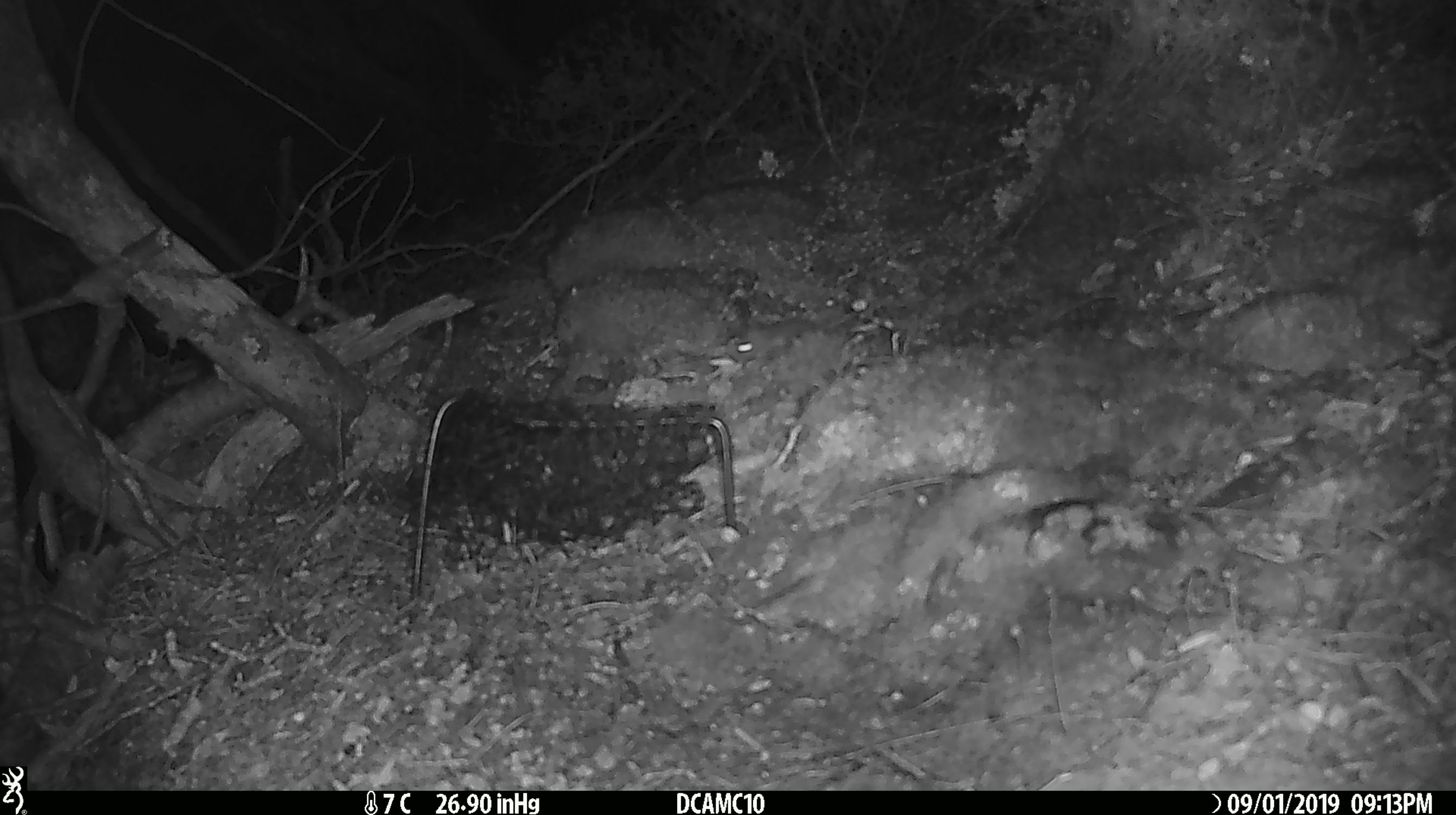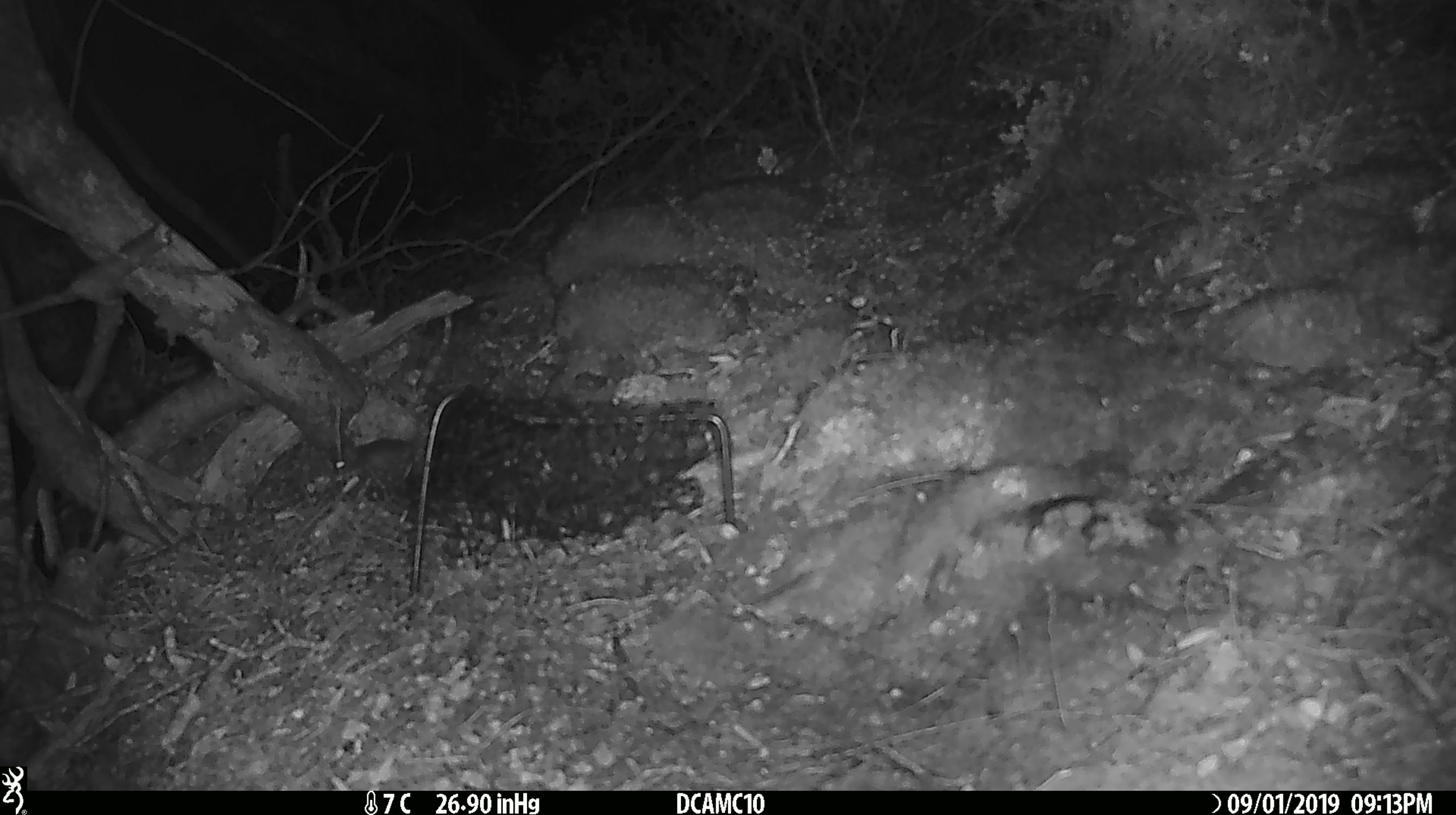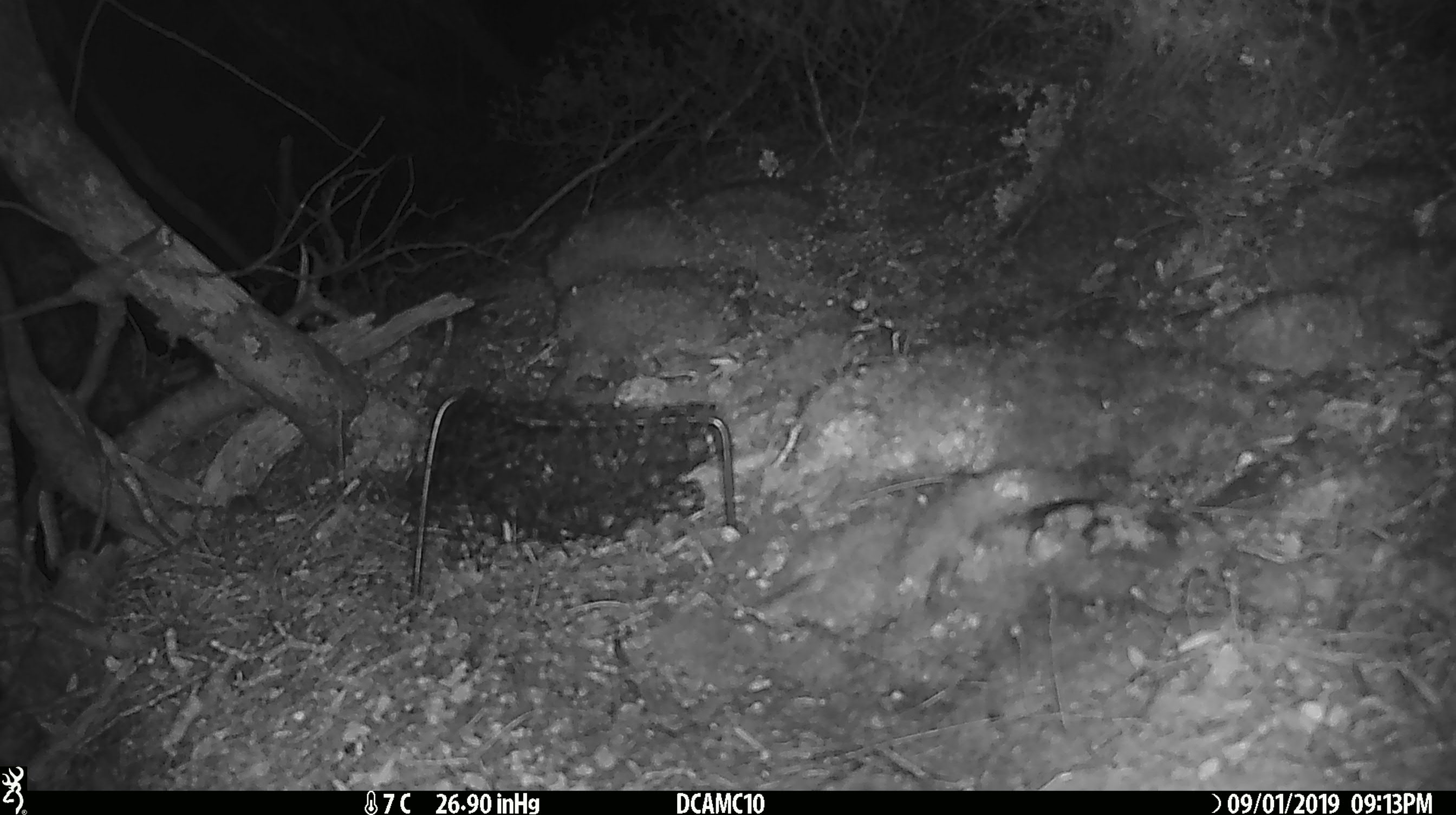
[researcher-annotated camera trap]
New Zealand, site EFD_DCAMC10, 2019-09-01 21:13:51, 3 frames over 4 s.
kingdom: Animalia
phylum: Chordata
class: Mammalia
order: Rodentia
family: Muridae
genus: Mus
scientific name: Mus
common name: mouse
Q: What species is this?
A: Mouse (Mus).